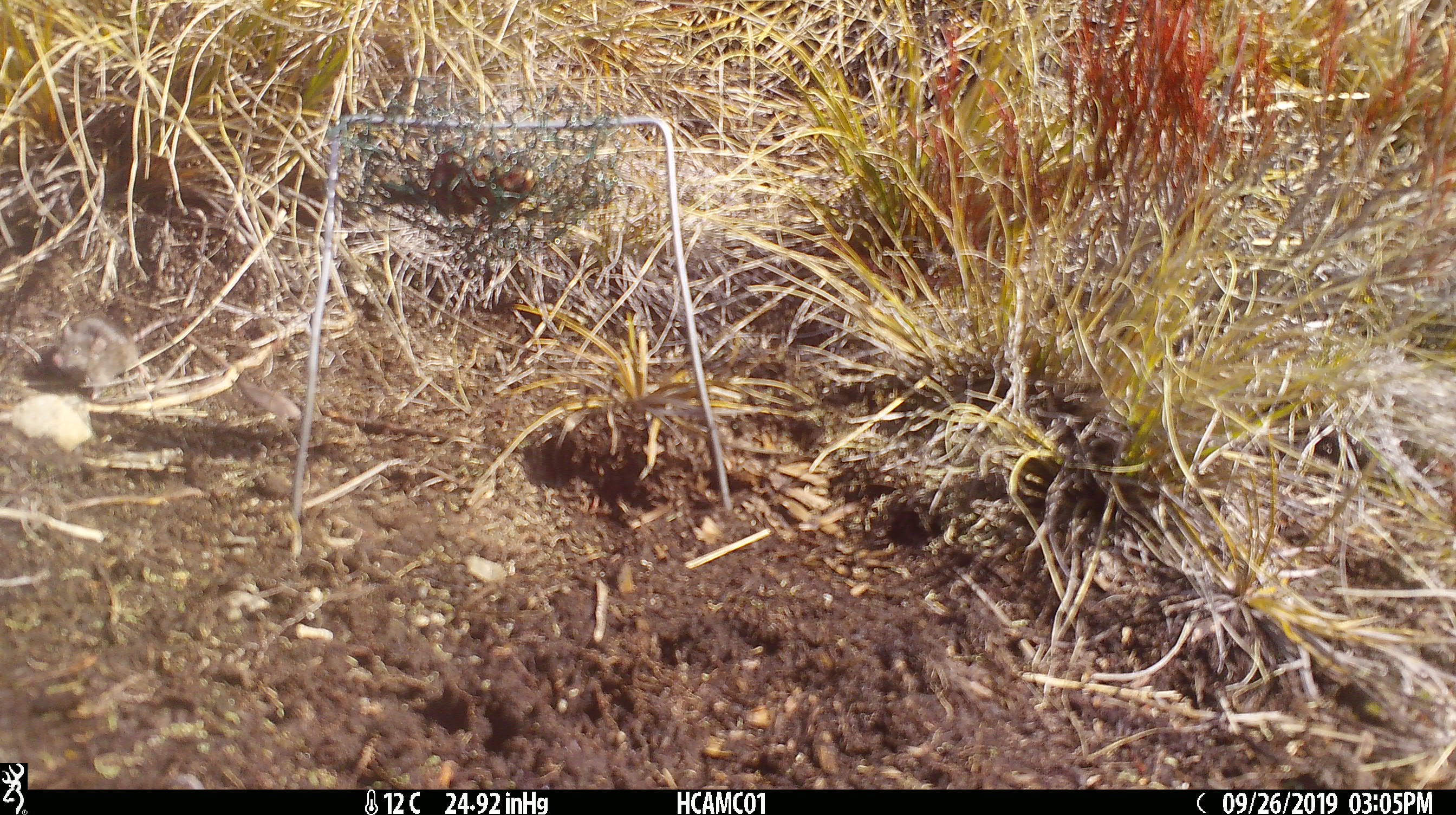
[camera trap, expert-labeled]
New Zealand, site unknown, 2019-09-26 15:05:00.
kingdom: Animalia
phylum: Chordata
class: Mammalia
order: Rodentia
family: Muridae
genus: Mus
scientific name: Mus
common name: mouse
Mouse (Mus).